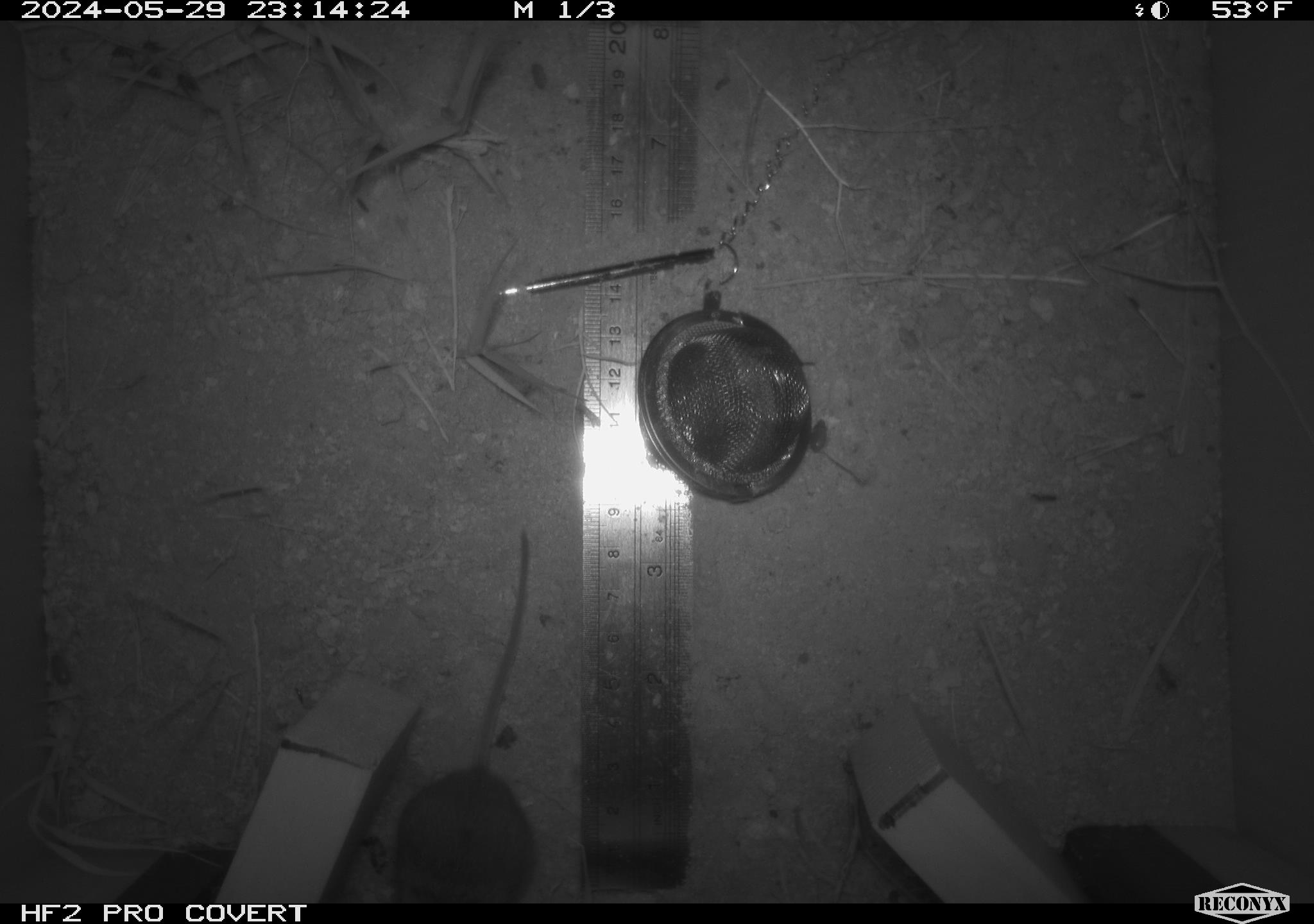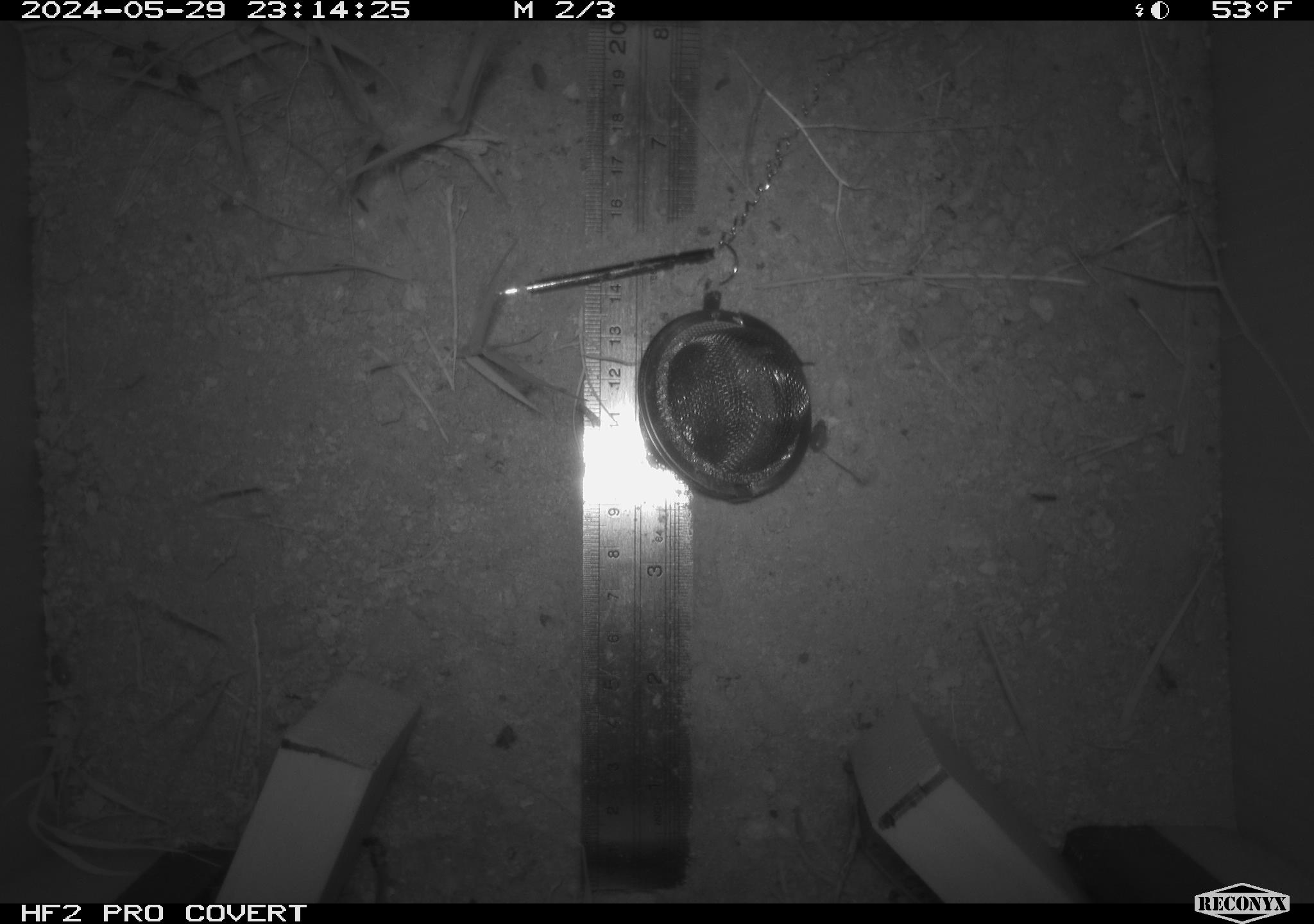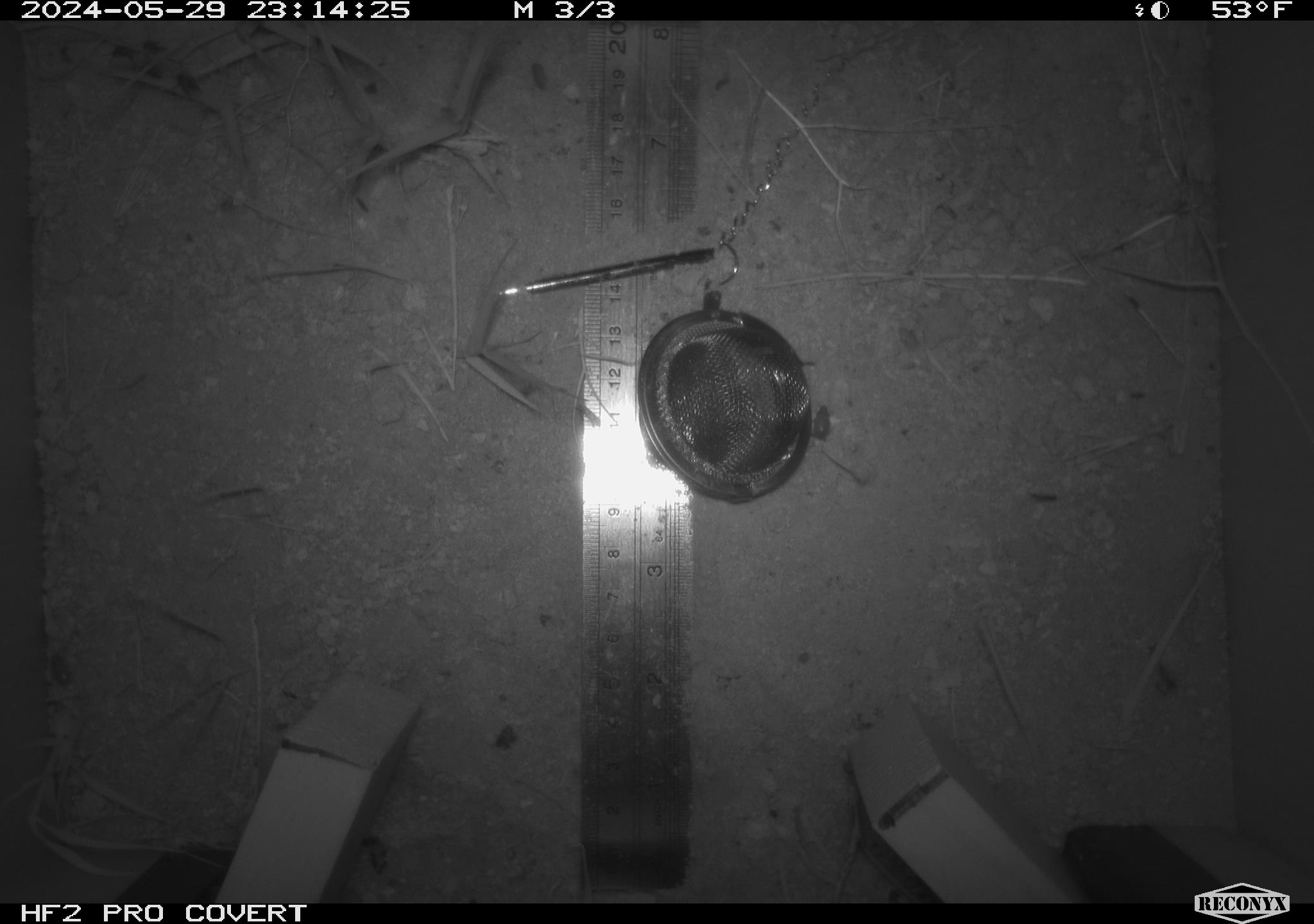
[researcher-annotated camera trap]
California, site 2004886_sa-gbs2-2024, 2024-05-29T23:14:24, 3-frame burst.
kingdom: Animalia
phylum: Chordata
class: Mammalia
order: Rodentia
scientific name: Rodentia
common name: mouse species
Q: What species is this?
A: Mouse species (Rodentia).